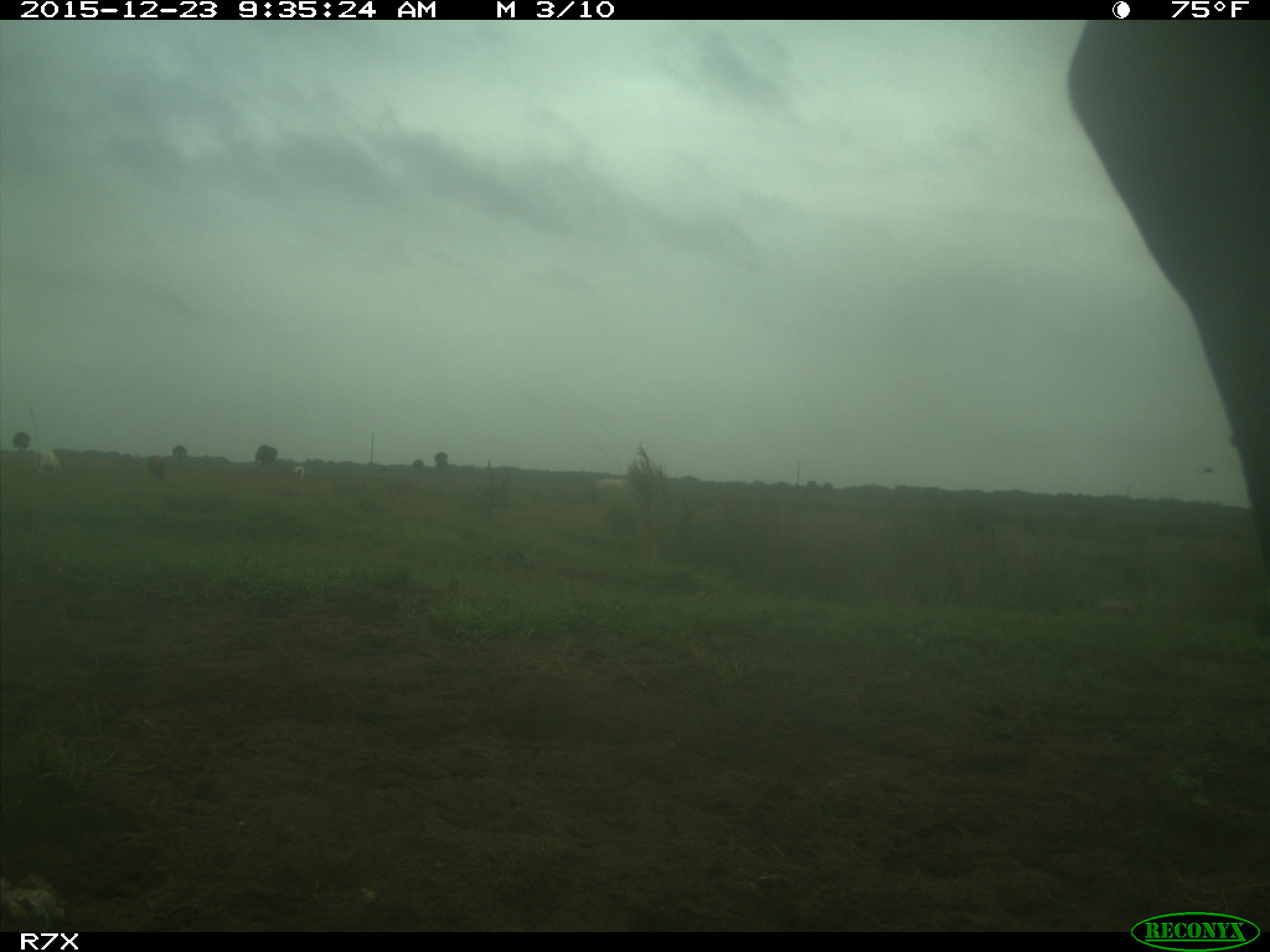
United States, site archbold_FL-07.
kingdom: Animalia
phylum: Chordata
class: Mammalia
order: Artiodactyla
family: Bovidae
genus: Bos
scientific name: Bos taurus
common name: domestic cow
Bos taurus (domestic cow).